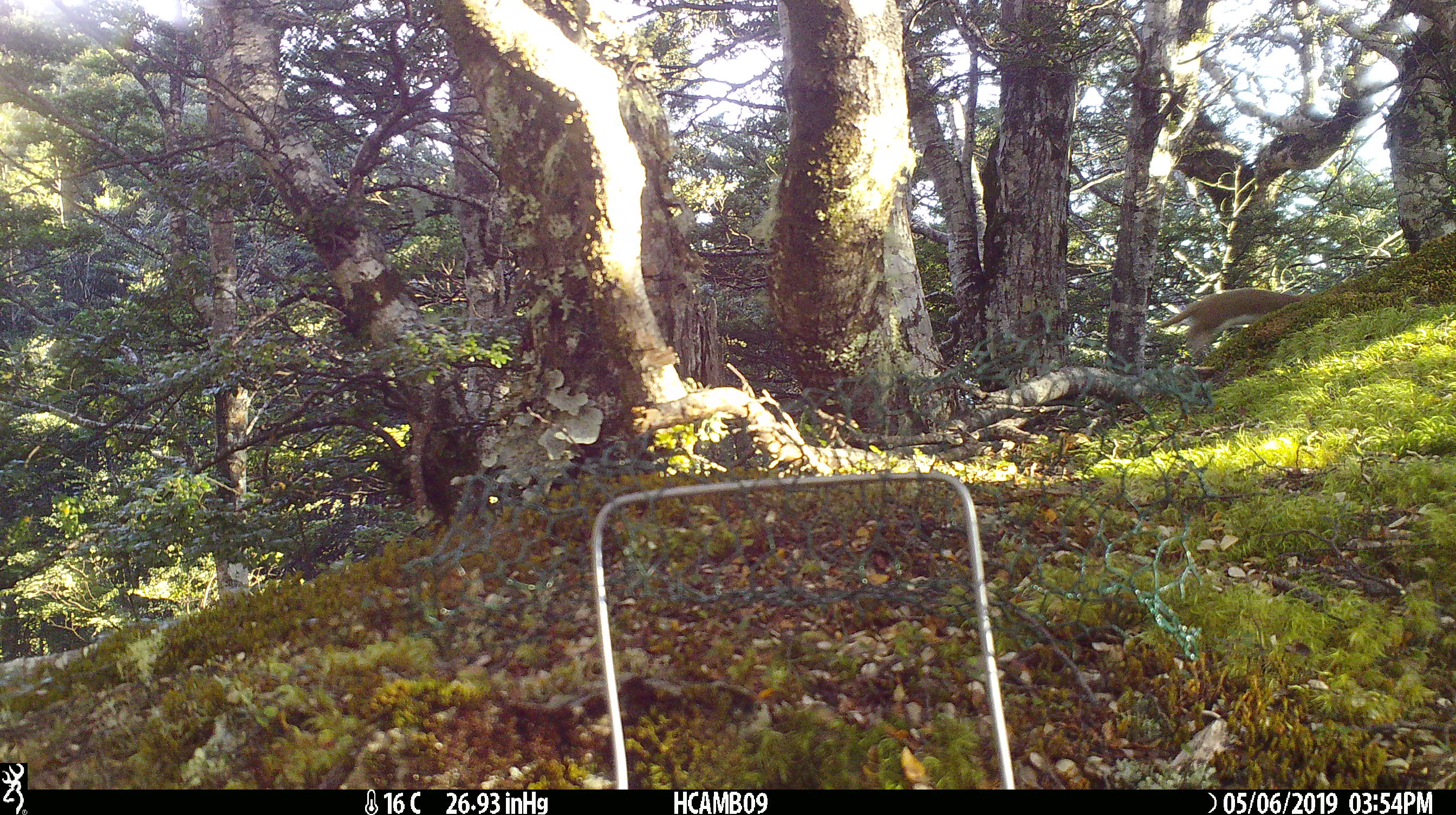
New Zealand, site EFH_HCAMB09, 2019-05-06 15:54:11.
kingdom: Animalia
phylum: Chordata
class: Mammalia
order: Carnivora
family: Mustelidae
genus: Mustela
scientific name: Mustela nivalis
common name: least weasel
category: weasel